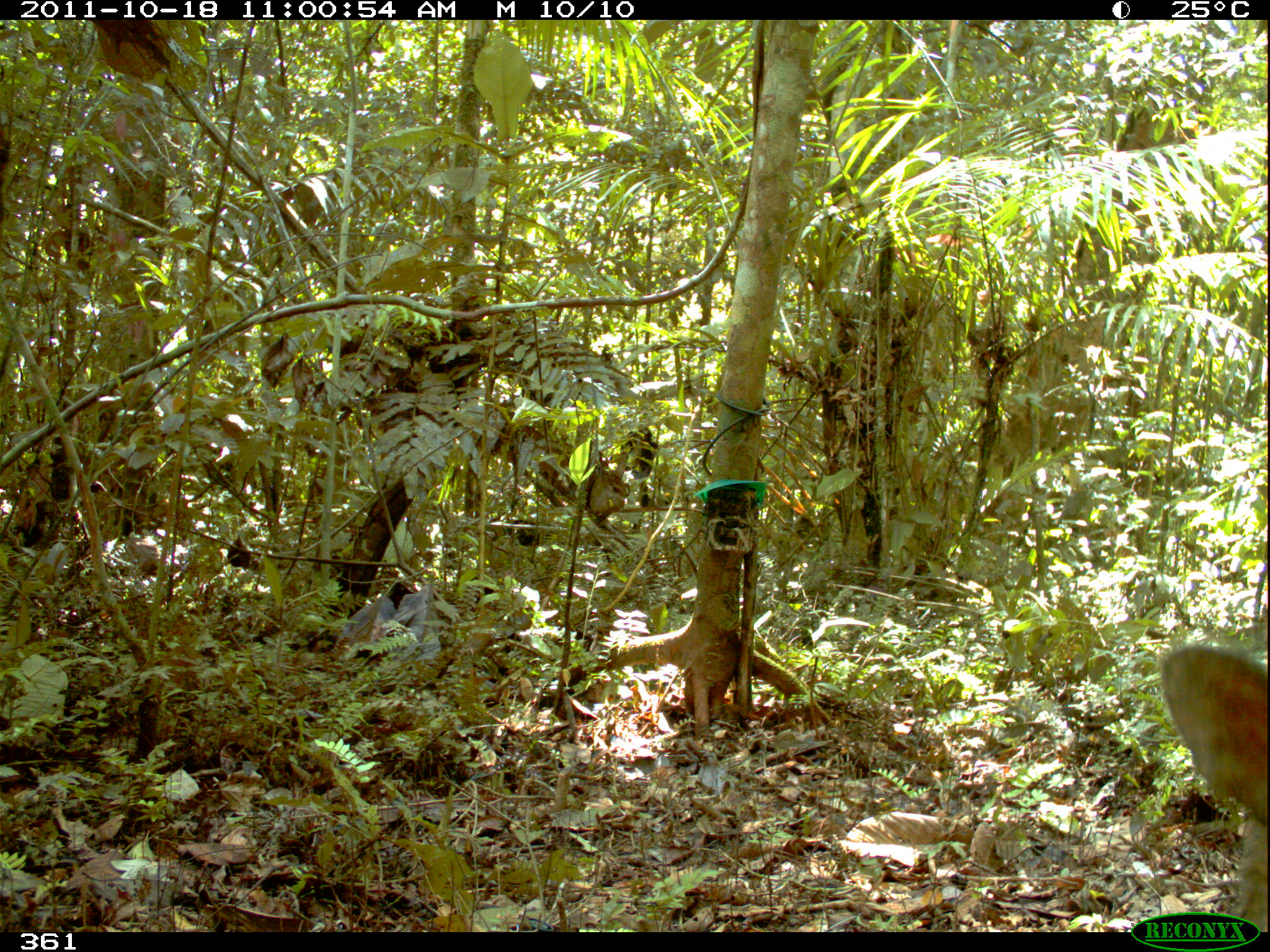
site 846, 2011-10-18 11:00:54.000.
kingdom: Animalia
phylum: Chordata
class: Mammalia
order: Artiodactyla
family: Tayassuidae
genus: Pecari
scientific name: Pecari tajacu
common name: collared peccary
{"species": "Pecari tajacu (collared peccary)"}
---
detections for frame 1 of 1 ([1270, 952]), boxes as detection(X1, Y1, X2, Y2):
pecari tajacu: detection(1151, 635, 1269, 930)